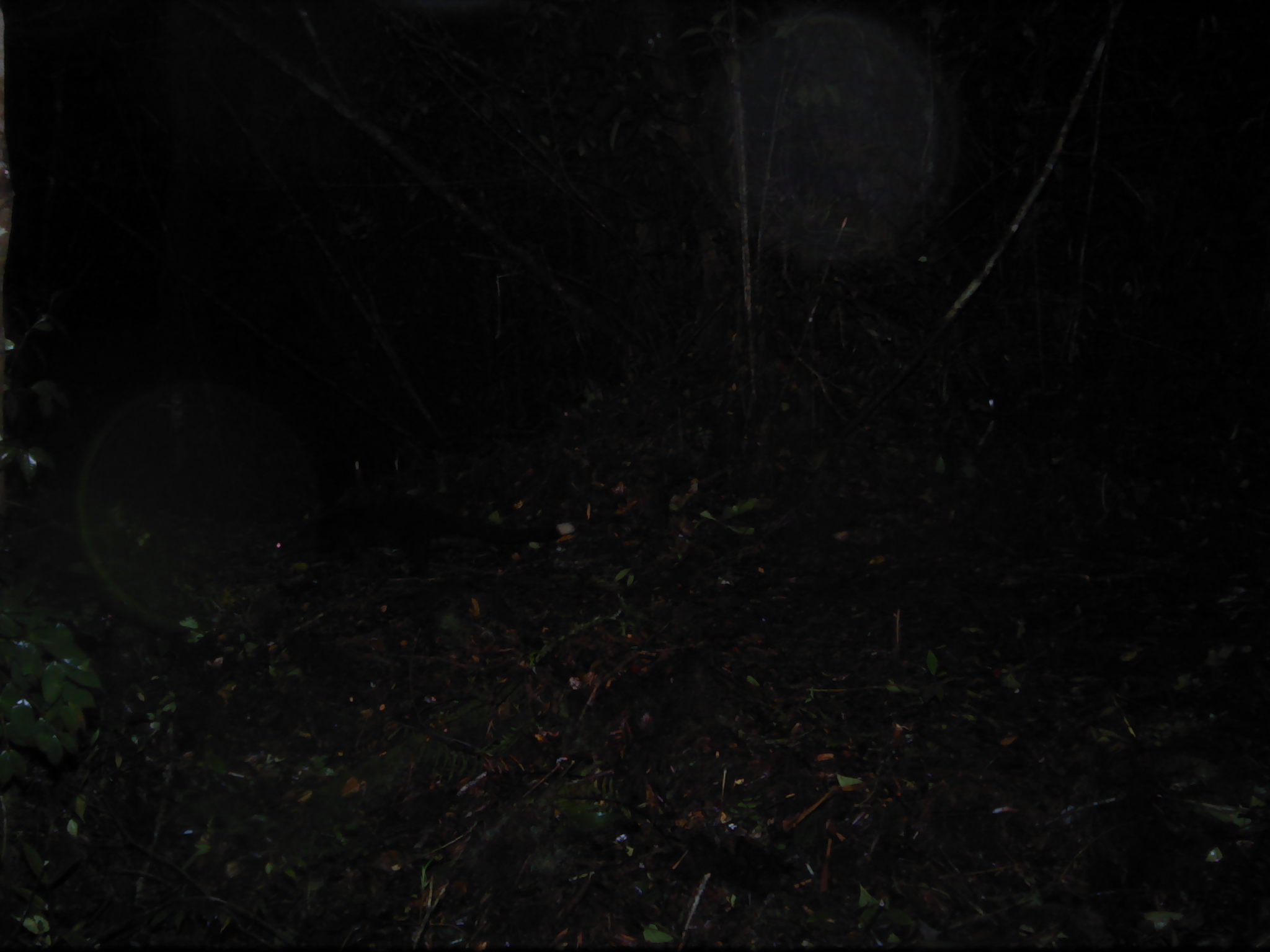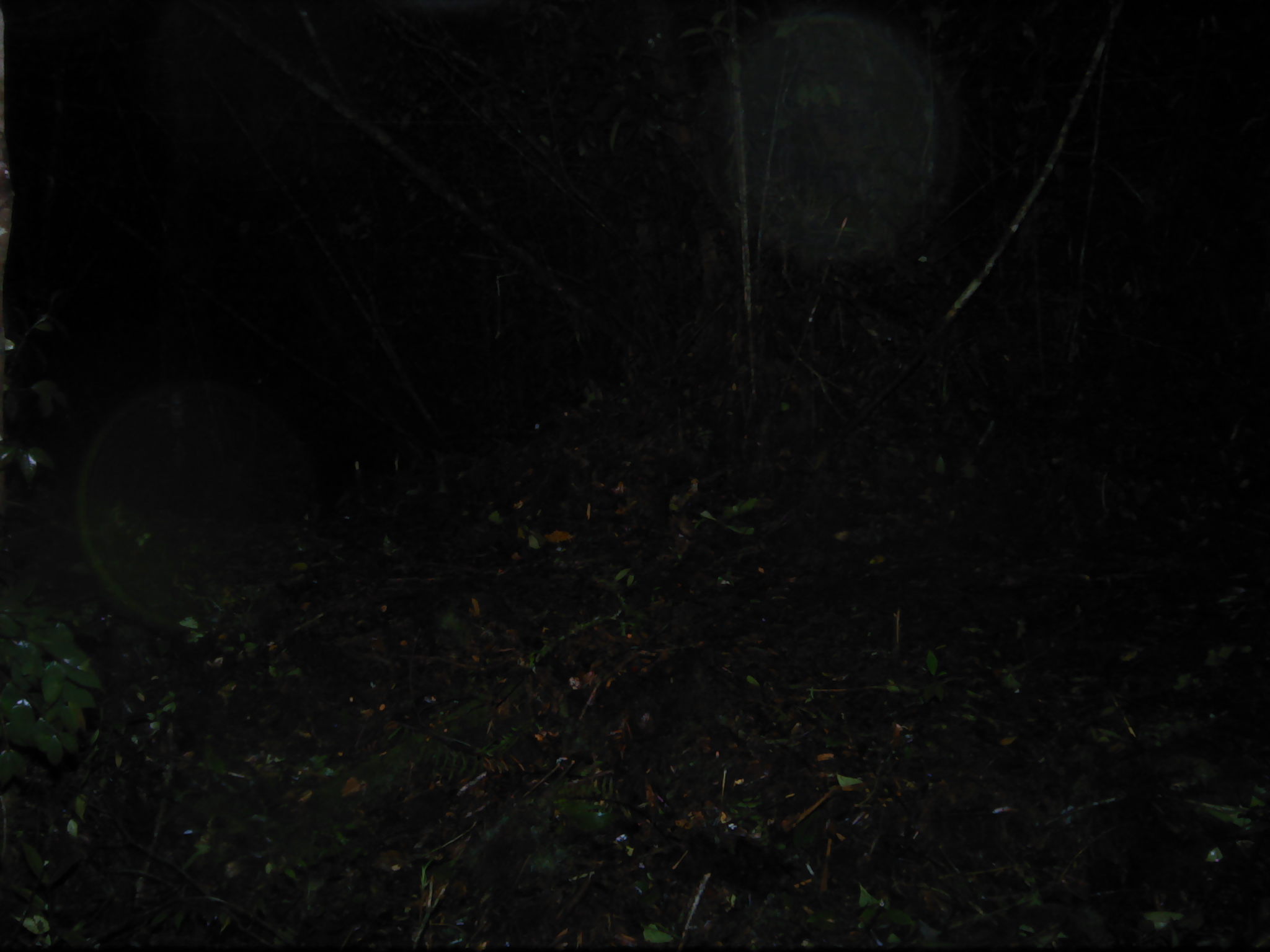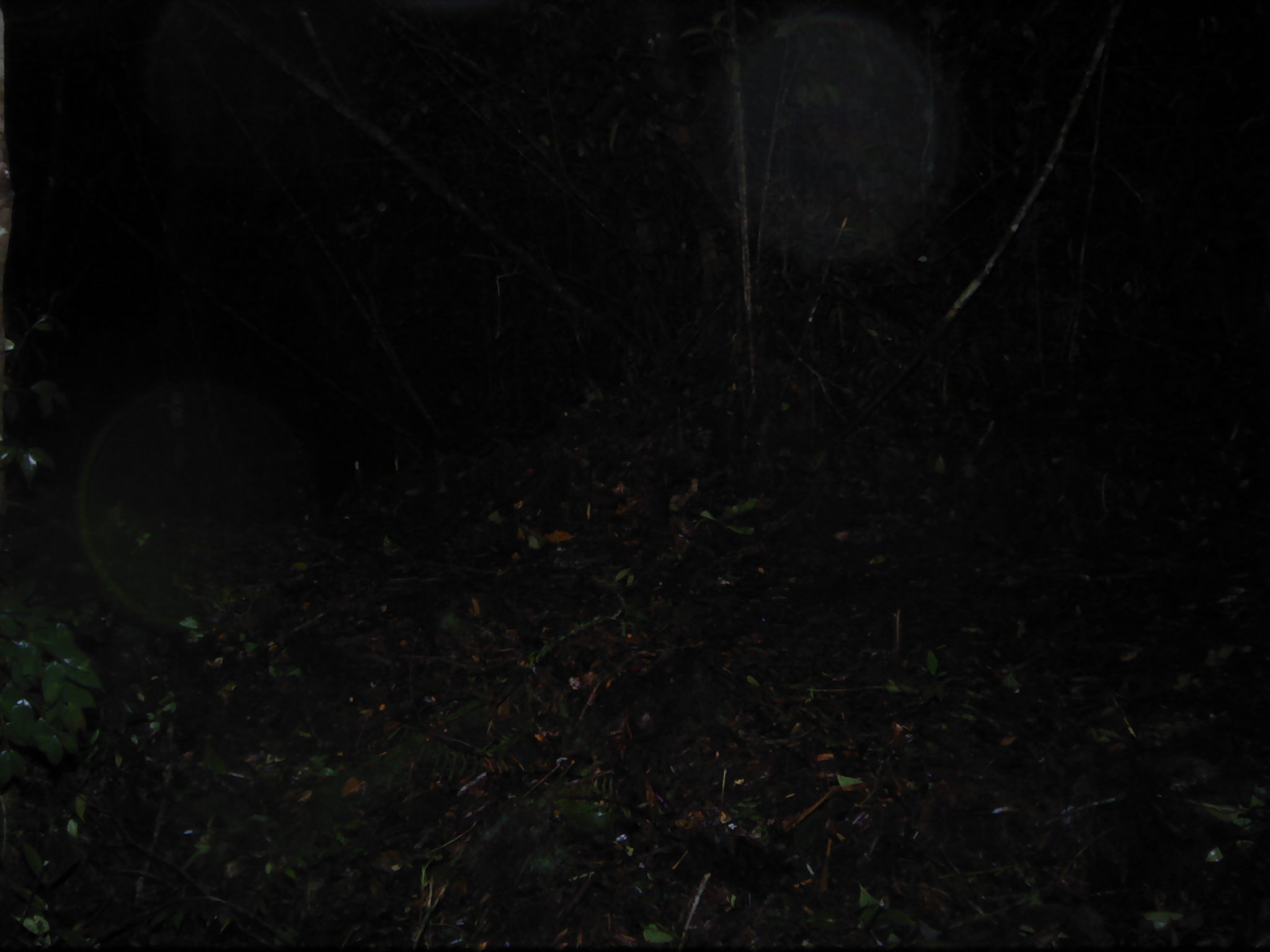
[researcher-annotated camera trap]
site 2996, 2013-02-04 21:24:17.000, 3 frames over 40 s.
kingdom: Animalia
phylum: Chordata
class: Mammalia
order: Carnivora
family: Viverridae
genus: Paguma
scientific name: Paguma larvata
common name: masked palm civet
Paguma larvata (masked palm civet), count 1.